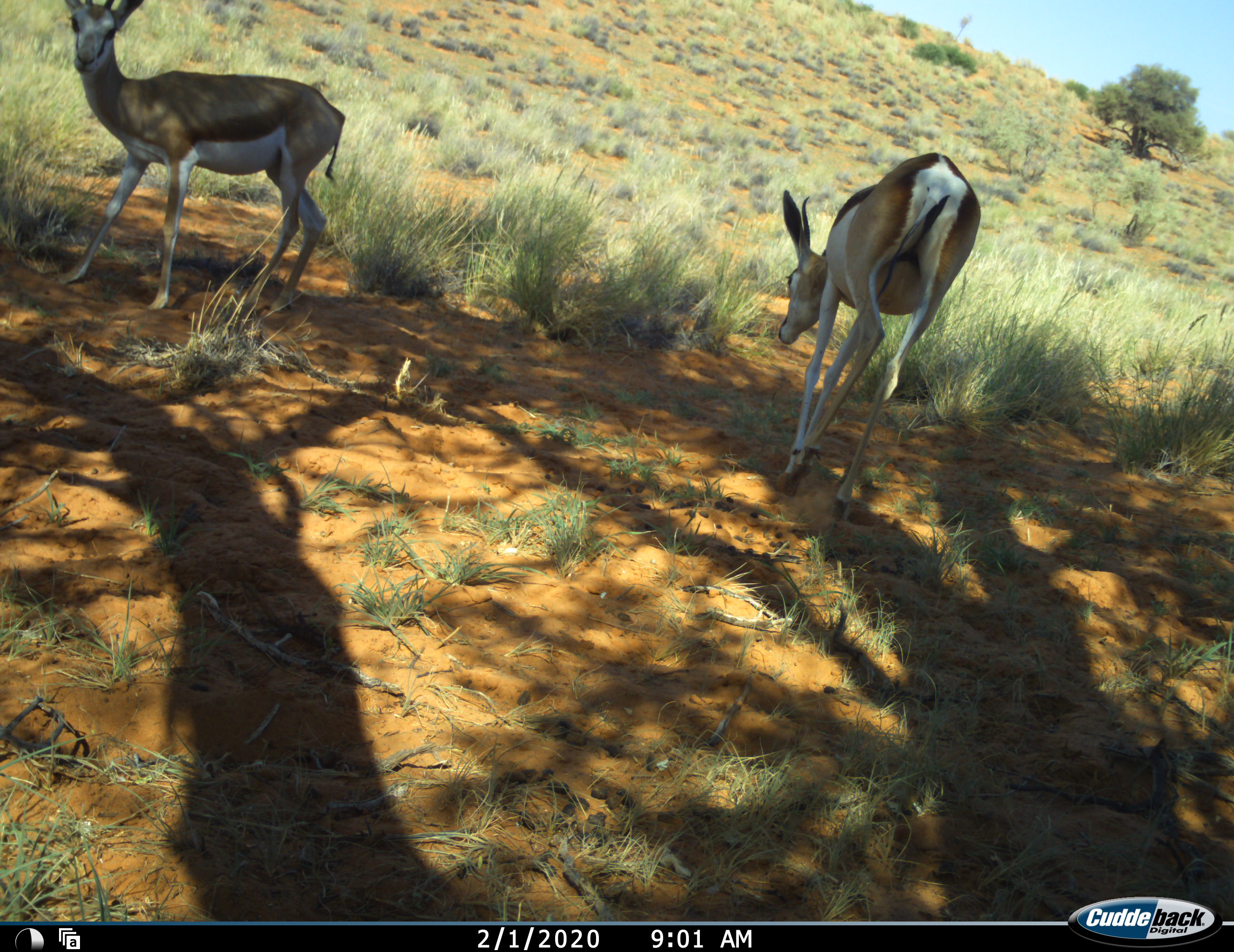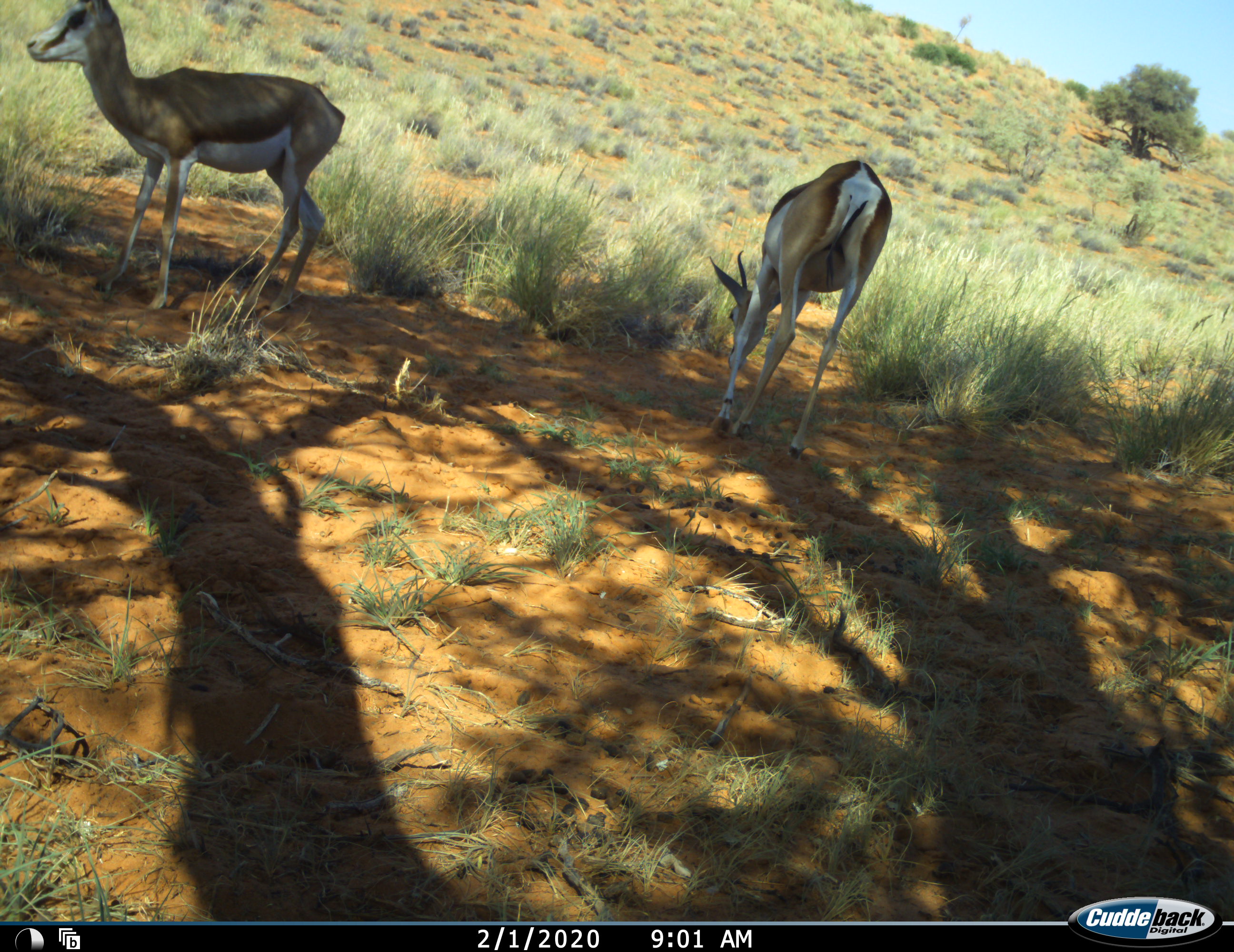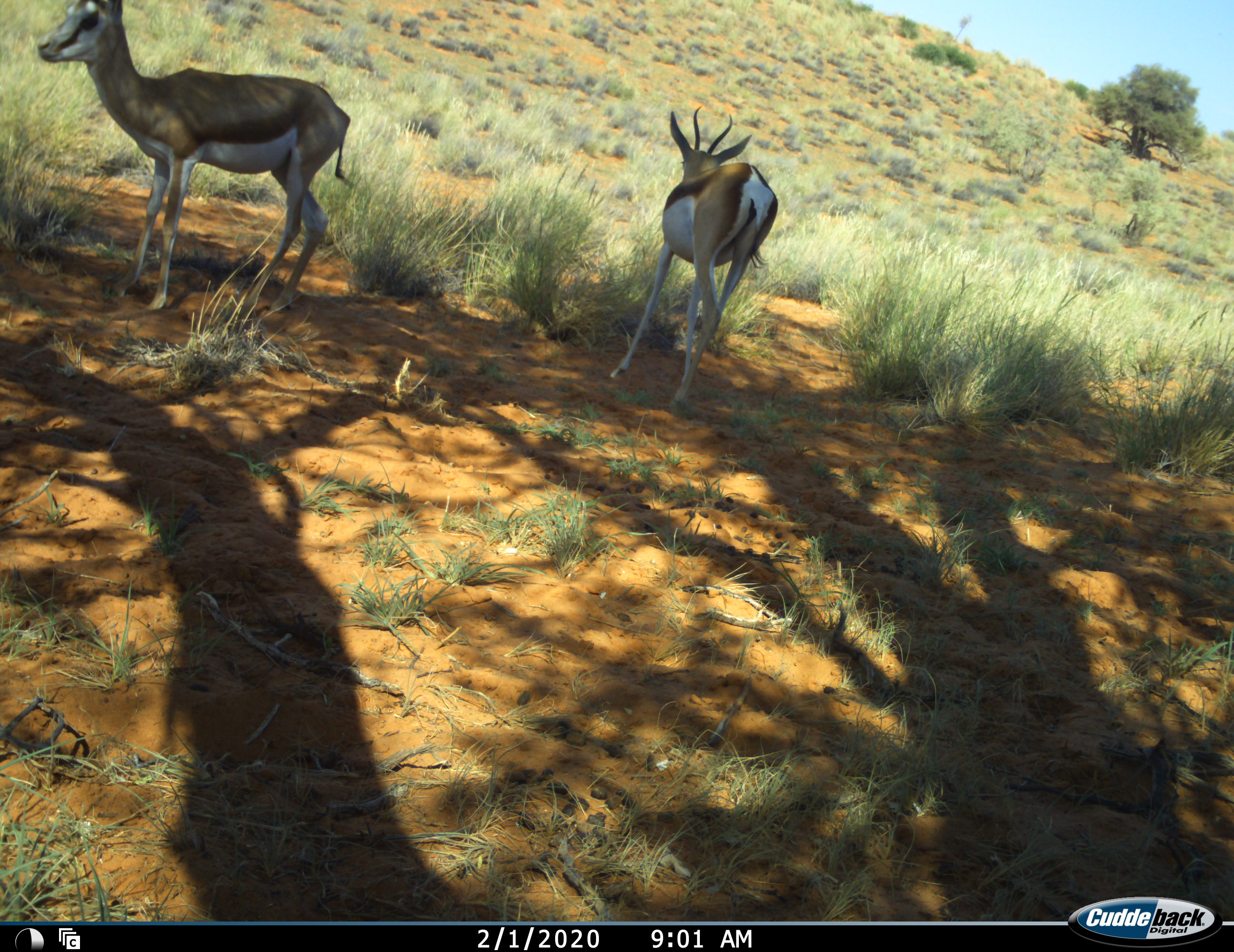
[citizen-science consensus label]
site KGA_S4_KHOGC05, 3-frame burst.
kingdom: Animalia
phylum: Chordata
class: Mammalia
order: Artiodactyla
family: Bovidae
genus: Antidorcas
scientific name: Antidorcas marsupialis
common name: springbok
Springbok (Antidorcas marsupialis), count 2. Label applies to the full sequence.